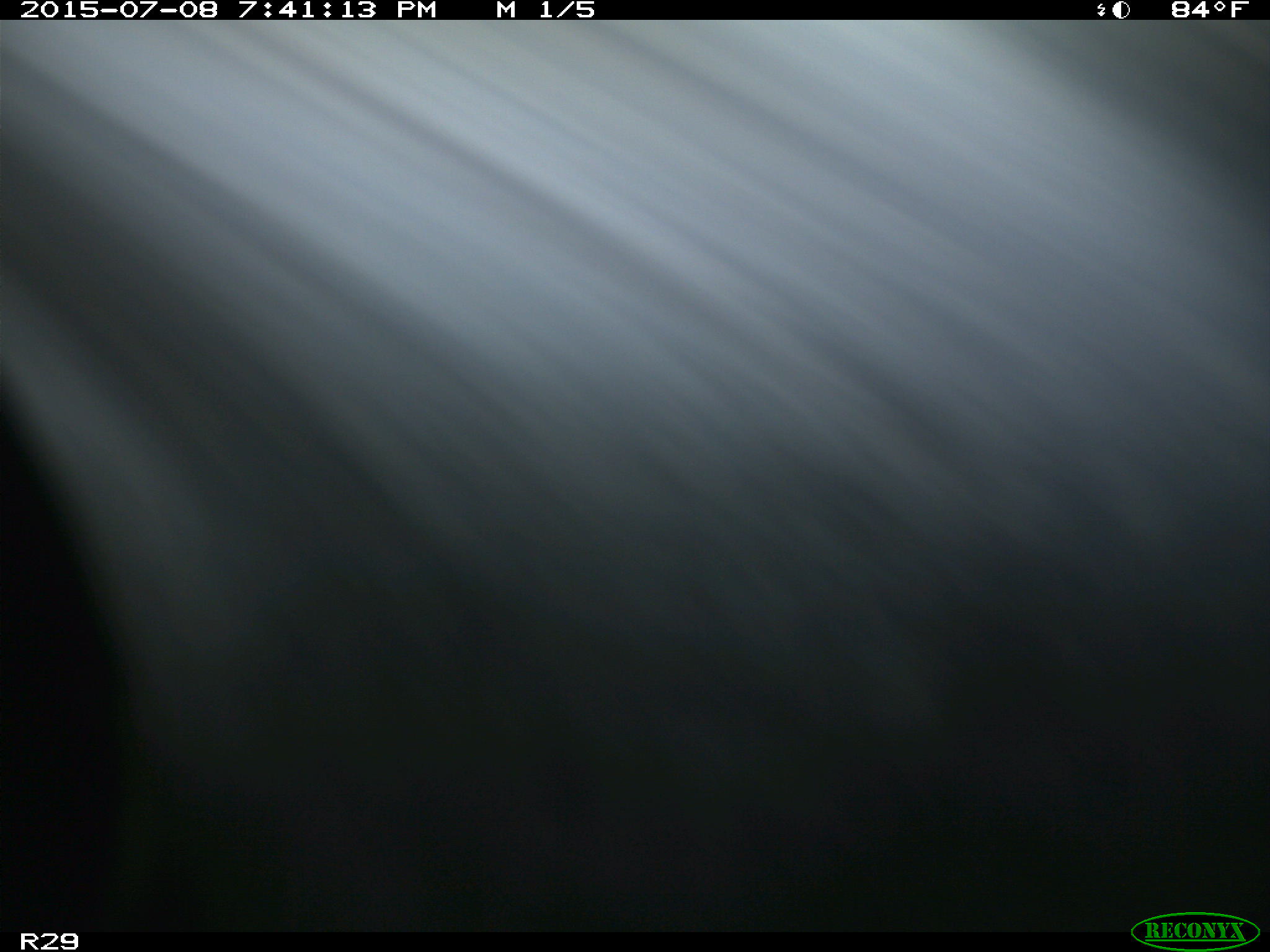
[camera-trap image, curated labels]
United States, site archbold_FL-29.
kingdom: Animalia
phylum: Chordata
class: Mammalia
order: Artiodactyla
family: Bovidae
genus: Bos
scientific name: Bos taurus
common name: domestic cow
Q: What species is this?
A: Bos taurus (domestic cow).